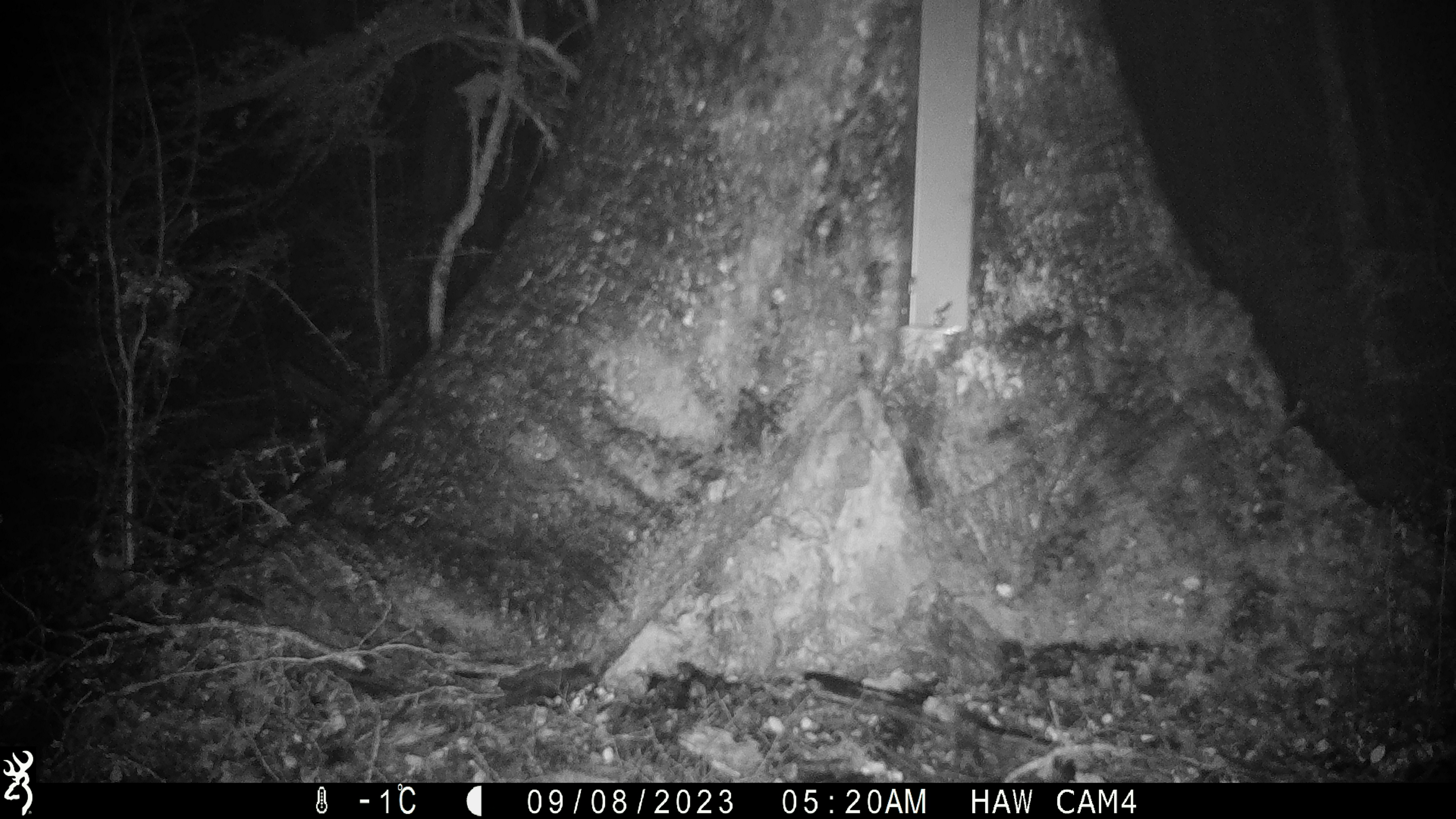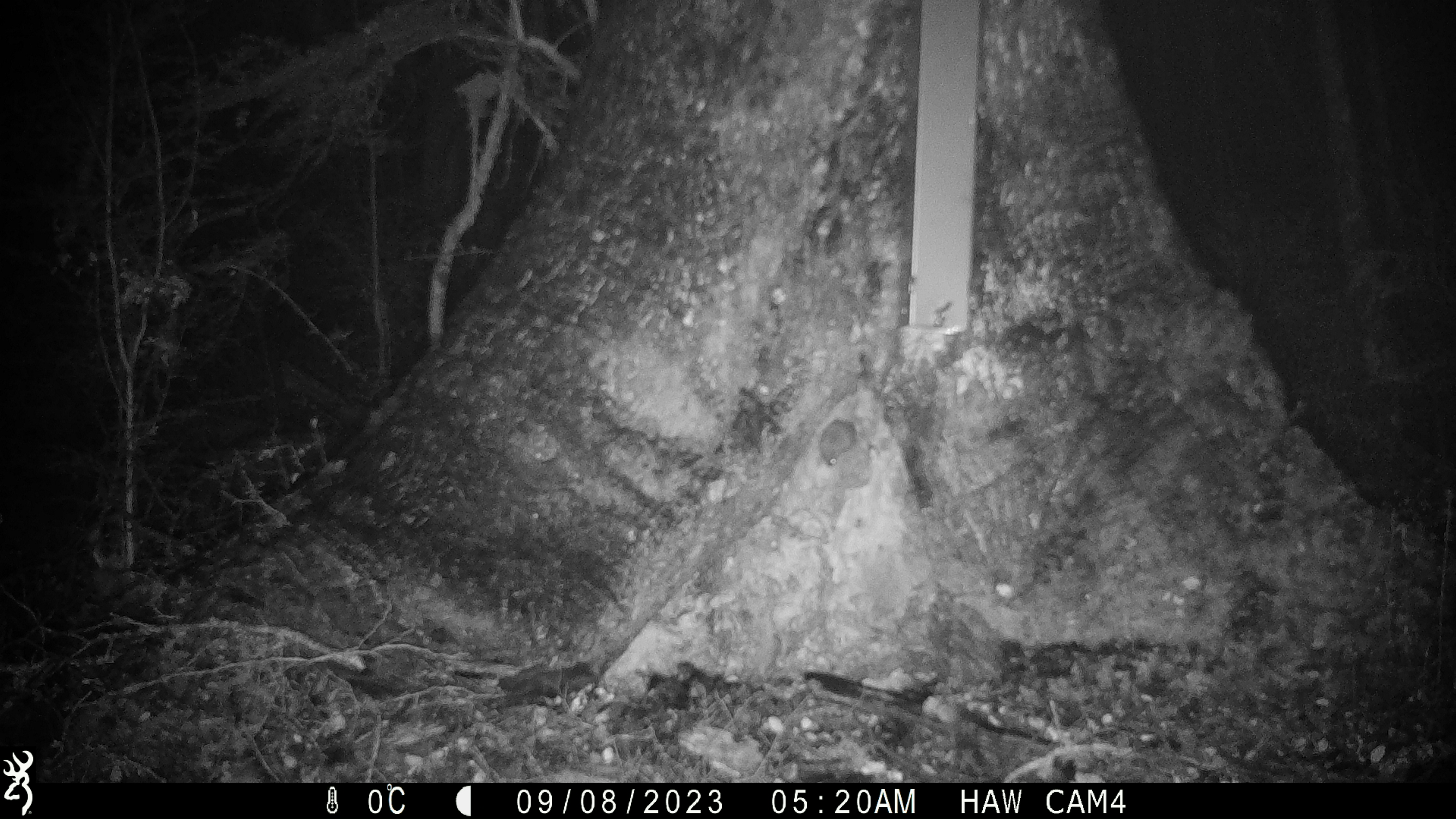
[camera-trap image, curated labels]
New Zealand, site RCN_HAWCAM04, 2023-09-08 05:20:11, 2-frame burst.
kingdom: Animalia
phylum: Chordata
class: Mammalia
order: Rodentia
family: Muridae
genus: Mus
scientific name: Mus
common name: mouse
Mouse (Mus).